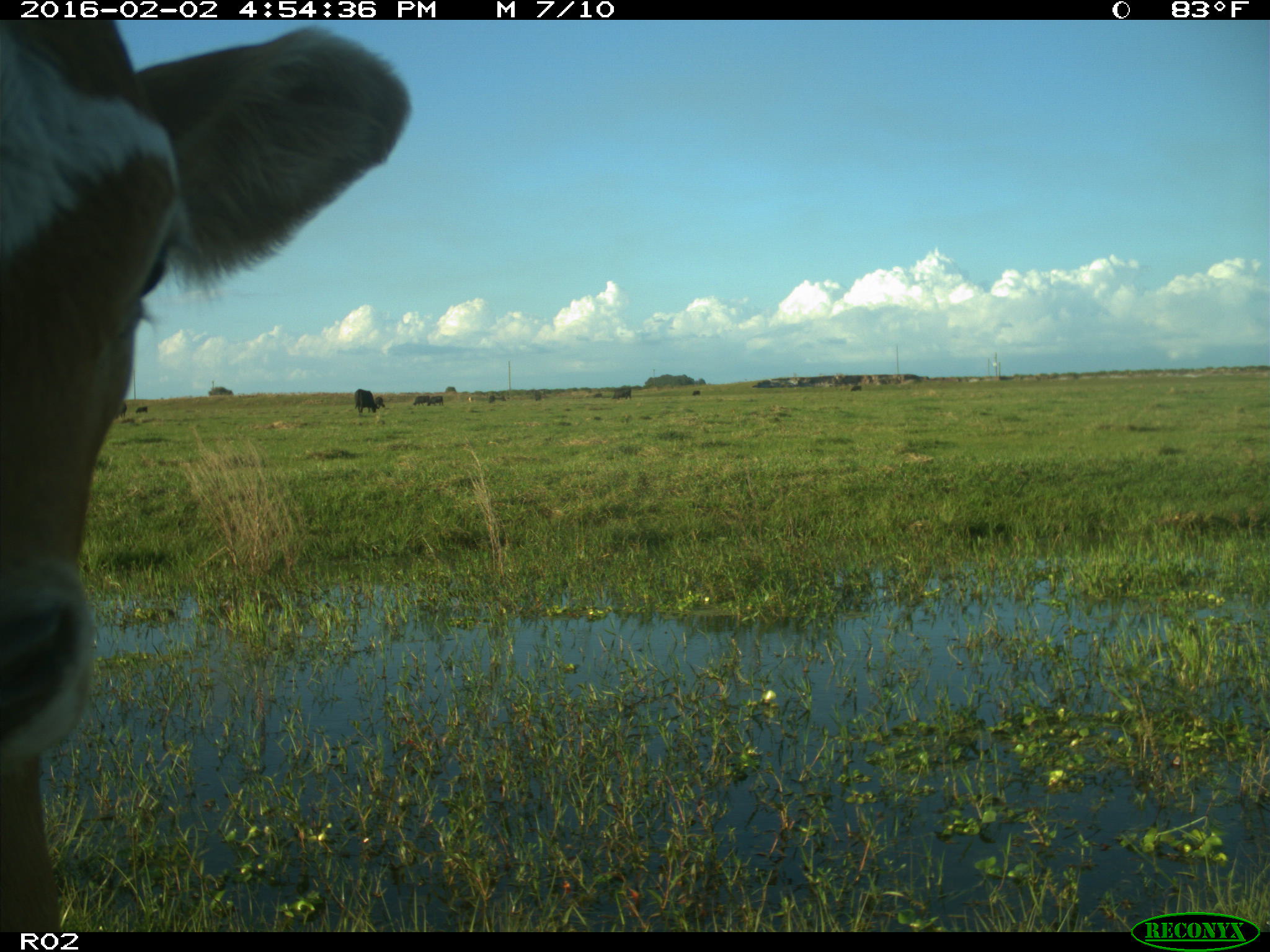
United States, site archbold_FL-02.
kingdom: Animalia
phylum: Chordata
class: Mammalia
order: Artiodactyla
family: Bovidae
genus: Bos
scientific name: Bos taurus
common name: domestic cow